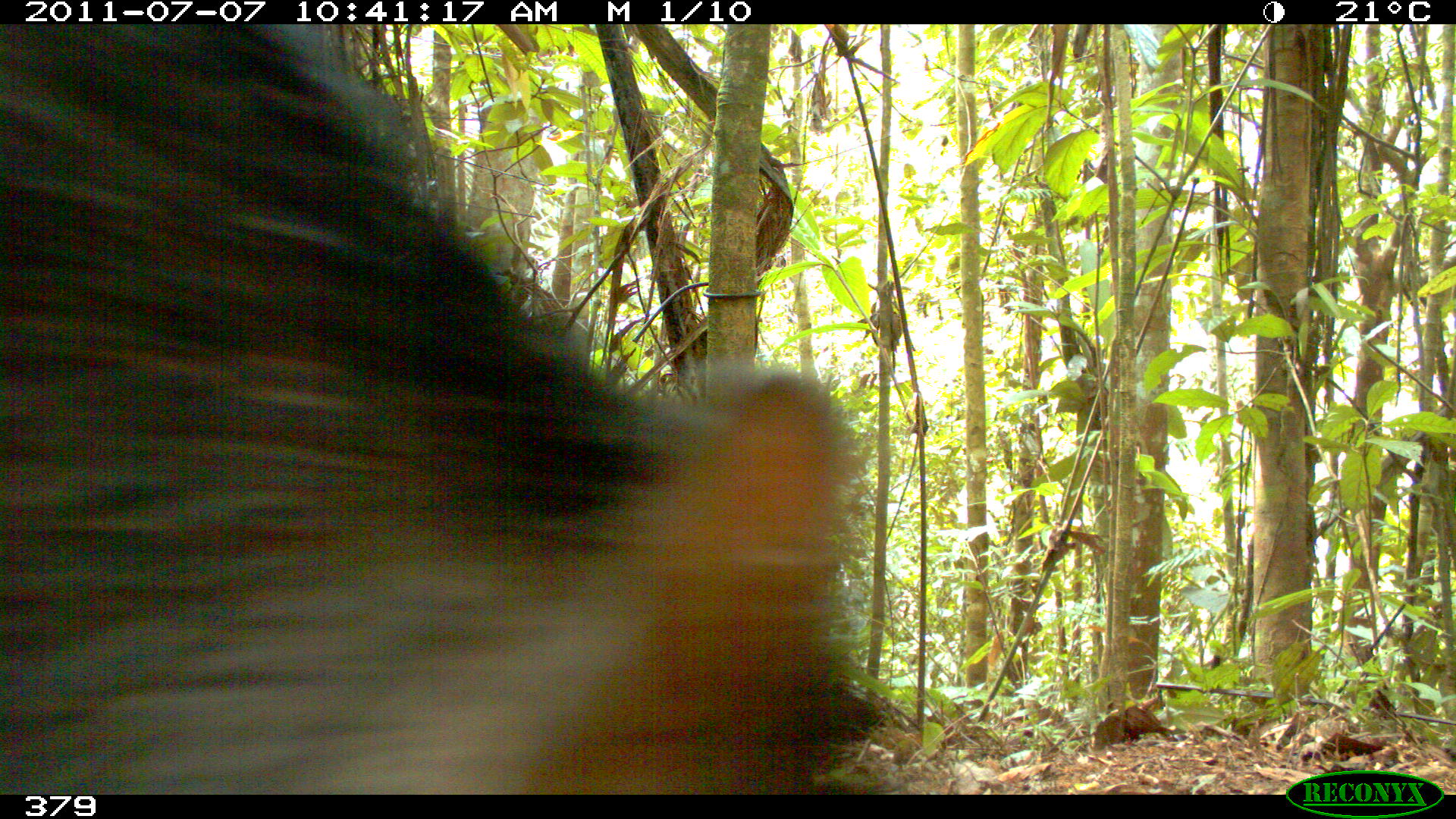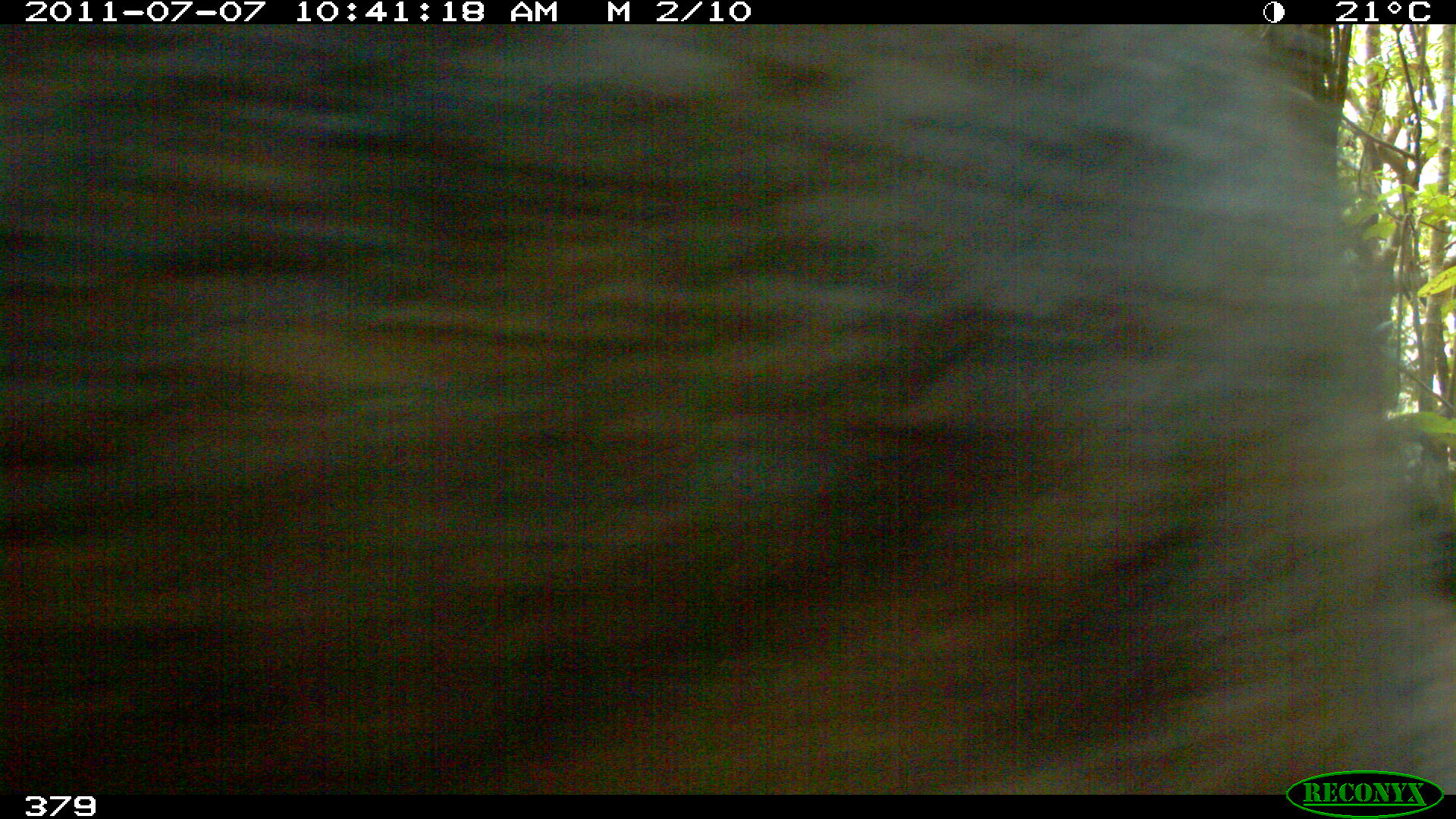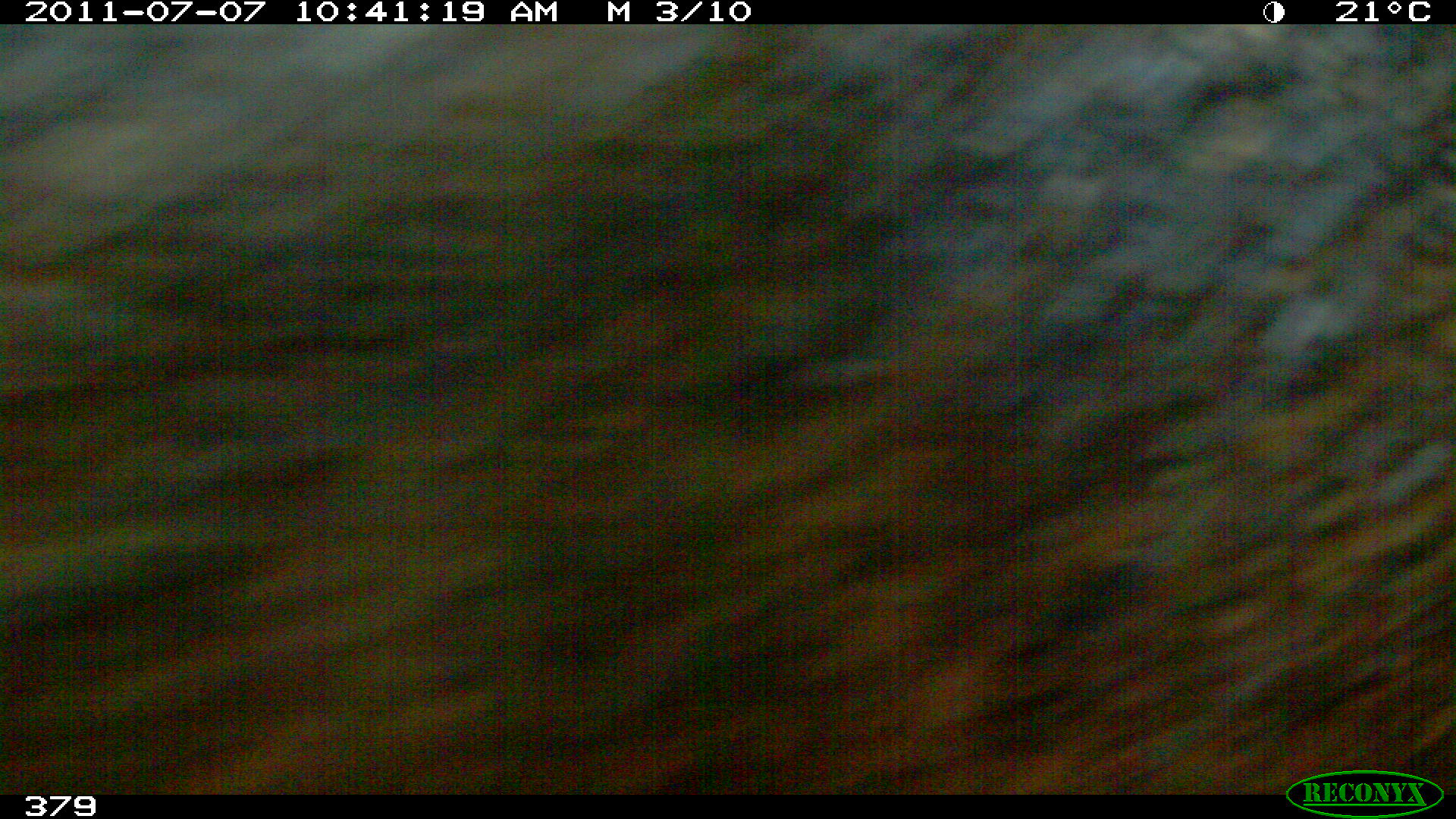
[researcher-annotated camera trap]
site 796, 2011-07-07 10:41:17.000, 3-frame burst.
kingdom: Animalia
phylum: Chordata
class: Mammalia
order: Artiodactyla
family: Tayassuidae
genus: Tayassu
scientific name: Tayassu pecari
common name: white-lipped peccary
Tayassu pecari (white-lipped peccary).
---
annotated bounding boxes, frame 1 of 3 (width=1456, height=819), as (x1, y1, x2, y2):
tayassu pecari: (0, 24, 856, 795)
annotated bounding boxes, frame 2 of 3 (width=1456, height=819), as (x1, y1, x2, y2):
tayassu pecari: (0, 24, 1456, 795)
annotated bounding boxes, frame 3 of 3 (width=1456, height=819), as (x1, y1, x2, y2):
tayassu pecari: (0, 24, 1456, 795)